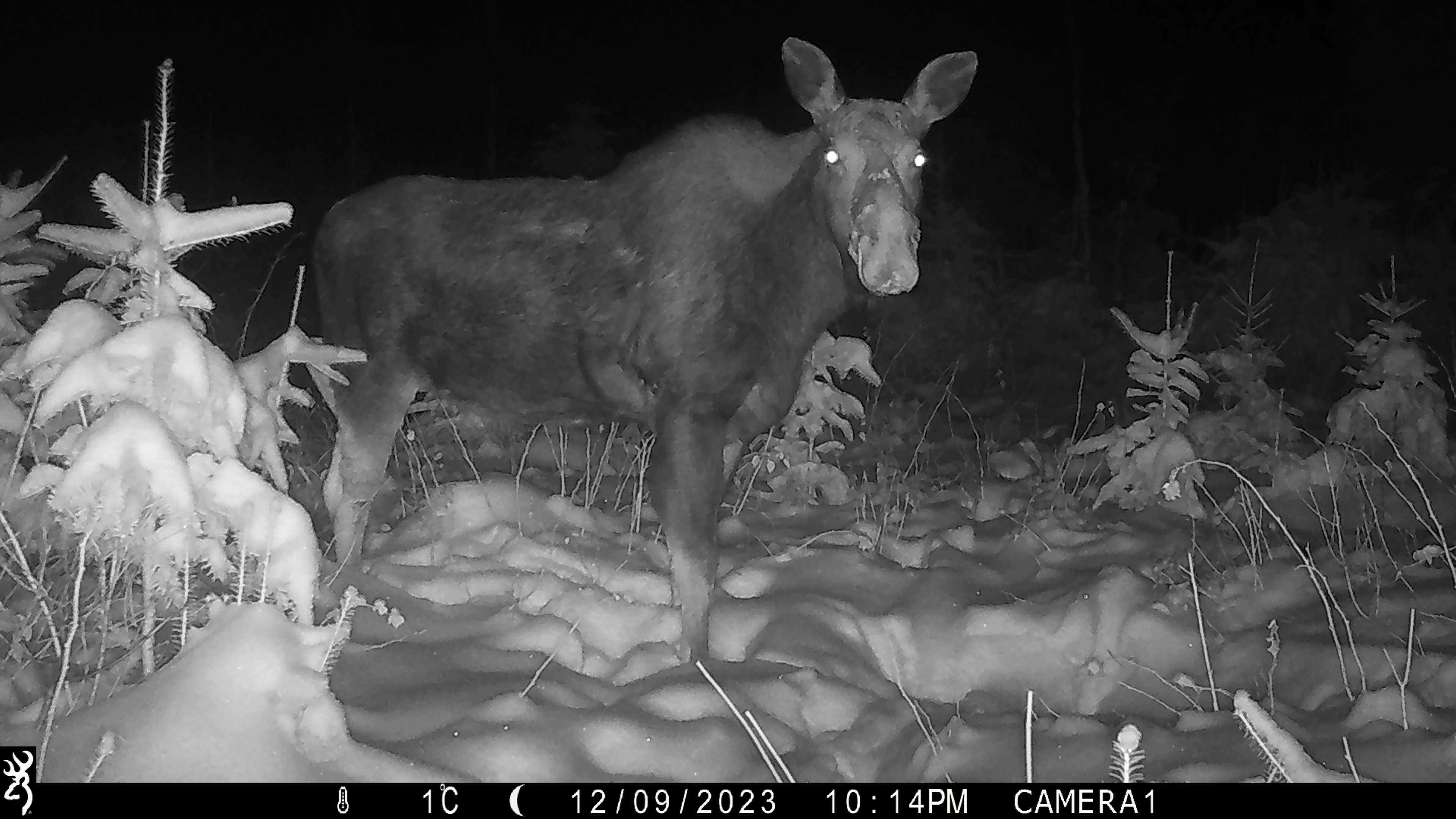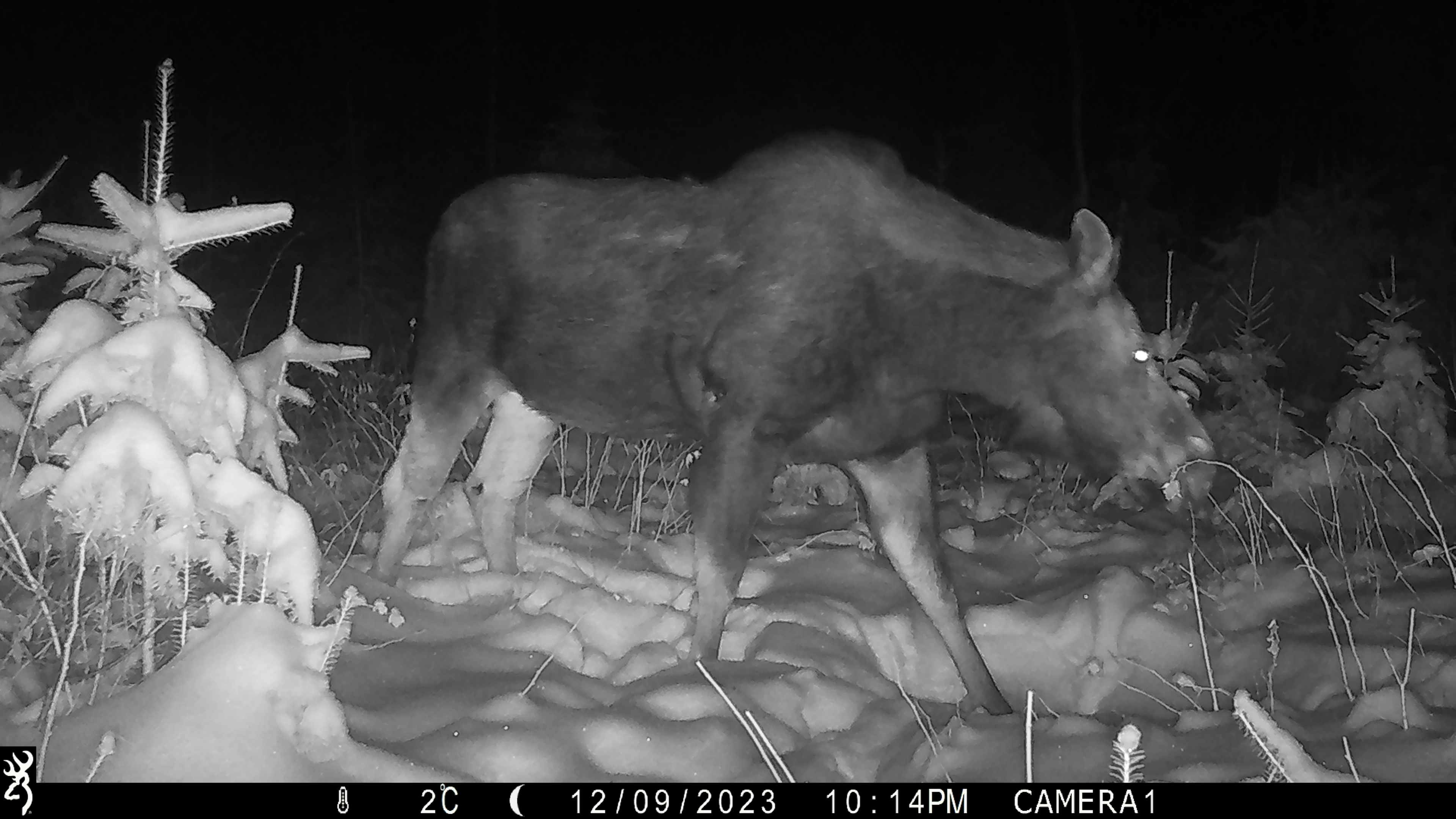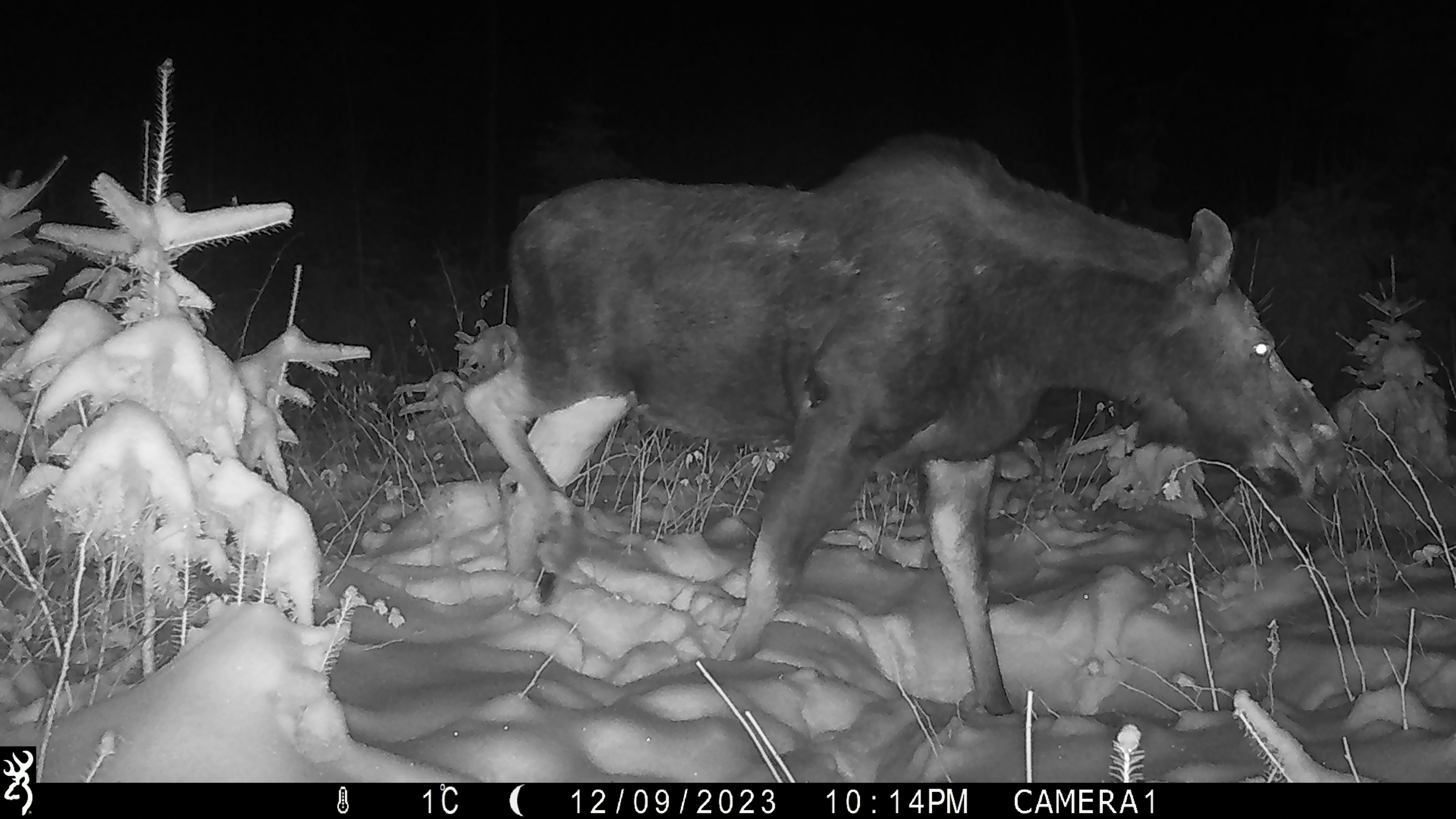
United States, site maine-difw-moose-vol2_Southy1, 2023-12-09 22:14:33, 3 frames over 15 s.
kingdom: Animalia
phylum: Chordata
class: Mammalia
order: Artiodactyla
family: Cervidae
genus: Alces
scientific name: Alces alces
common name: moose